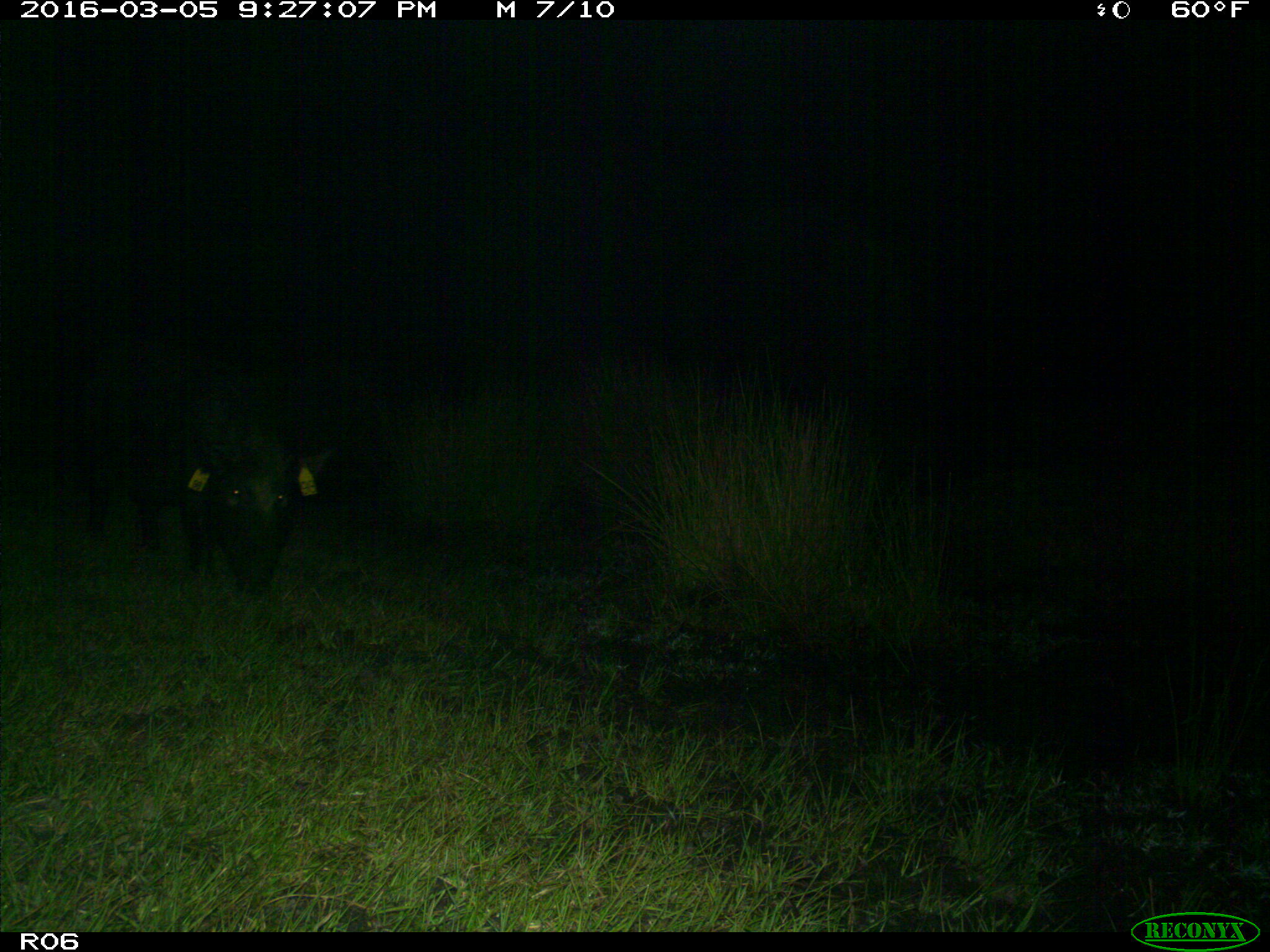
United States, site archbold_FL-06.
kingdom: Animalia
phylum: Chordata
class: Mammalia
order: Artiodactyla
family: Suidae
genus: Sus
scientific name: Sus scrofa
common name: wild boar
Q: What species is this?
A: Sus scrofa (wild boar).